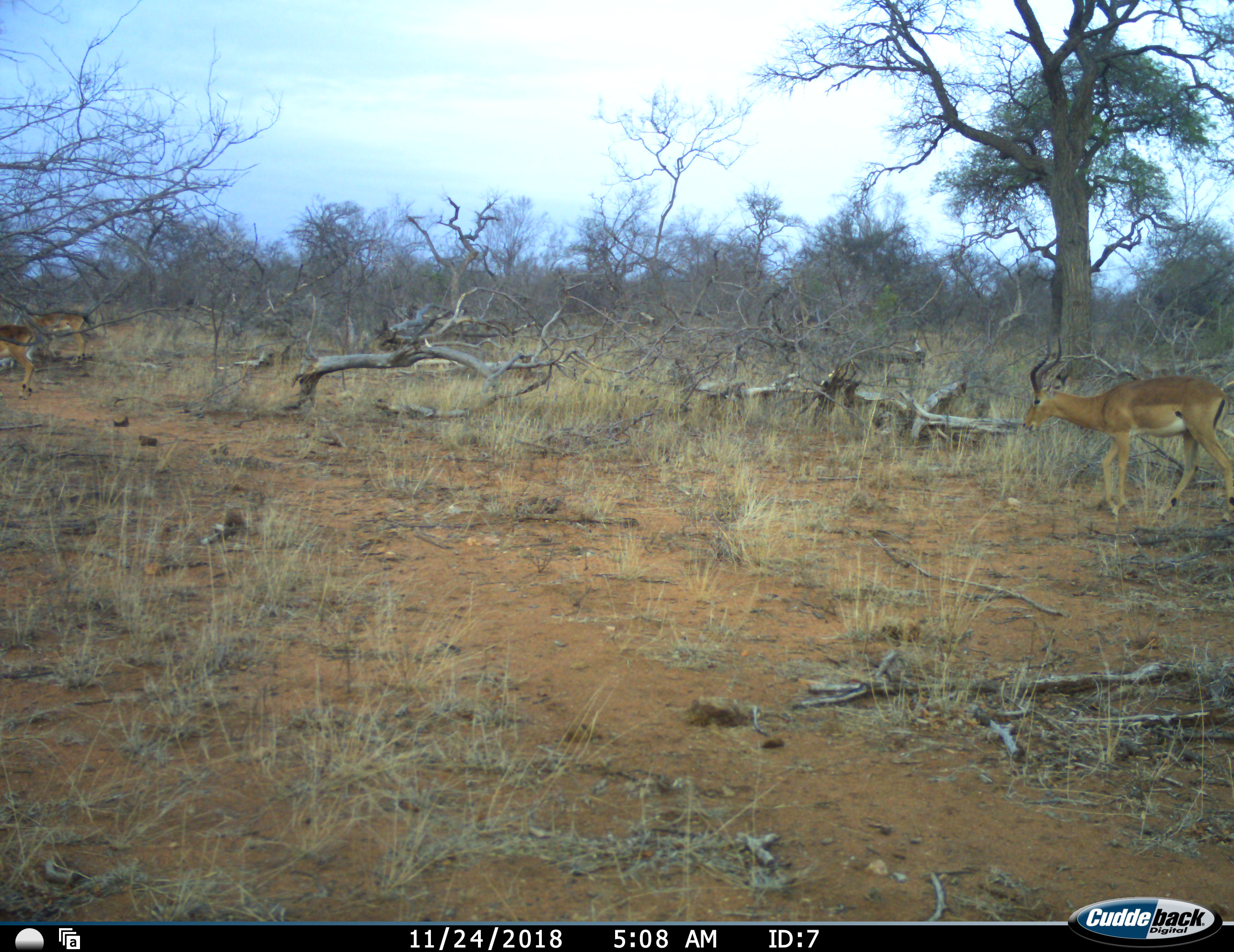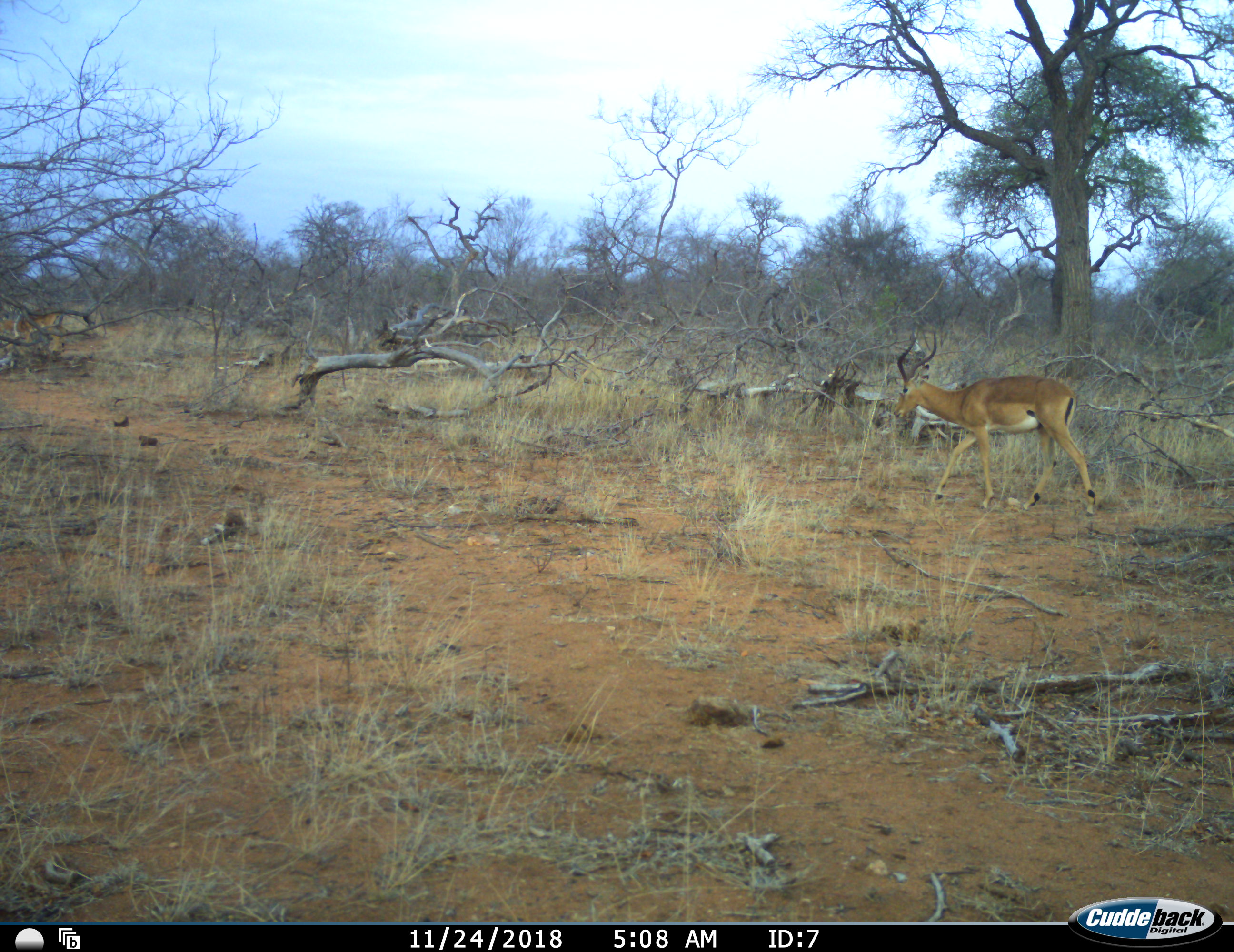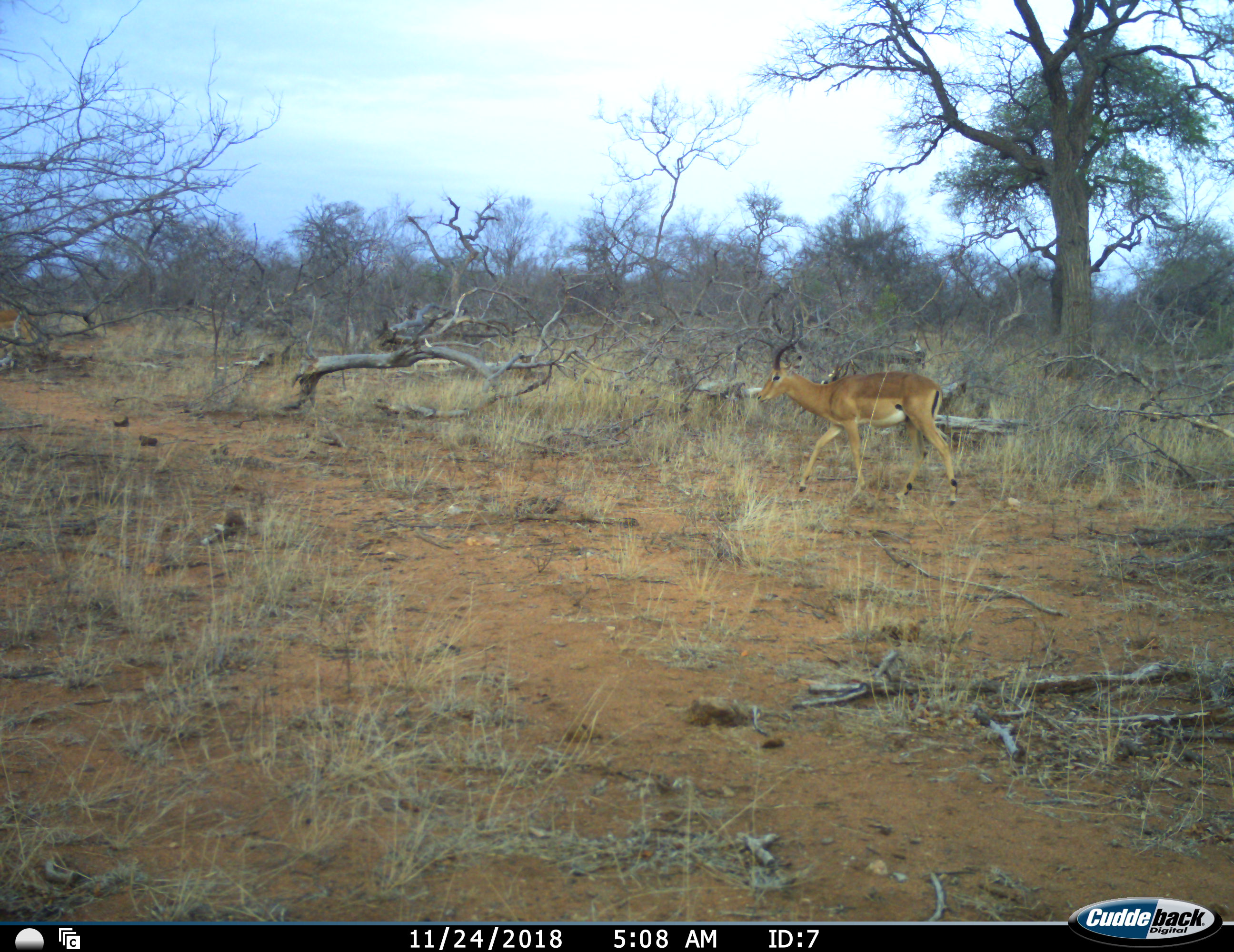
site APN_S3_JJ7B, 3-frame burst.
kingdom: Animalia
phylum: Chordata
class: Mammalia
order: Artiodactyla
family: Bovidae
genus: Aepyceros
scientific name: Aepyceros melampus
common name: impala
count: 1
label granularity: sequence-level